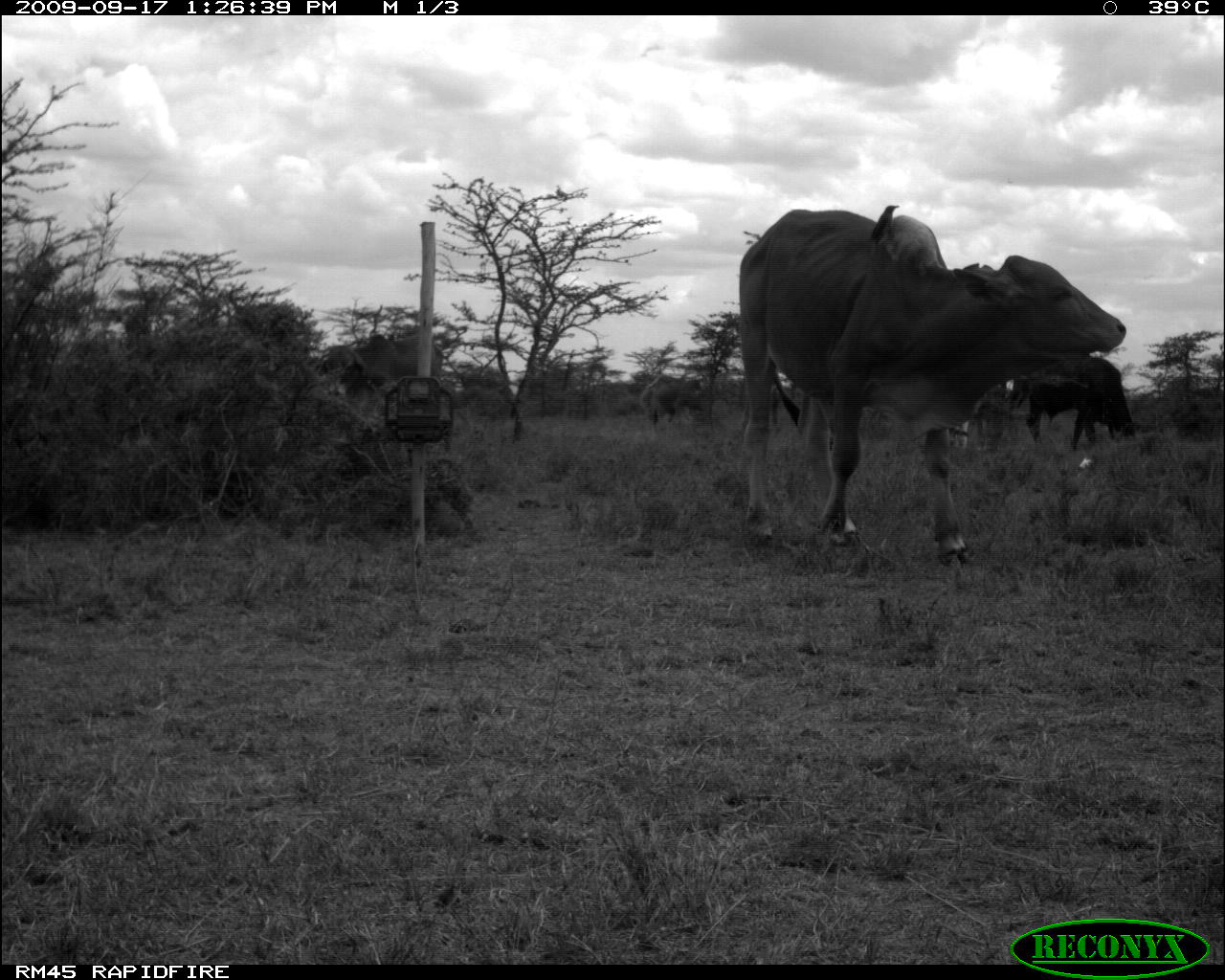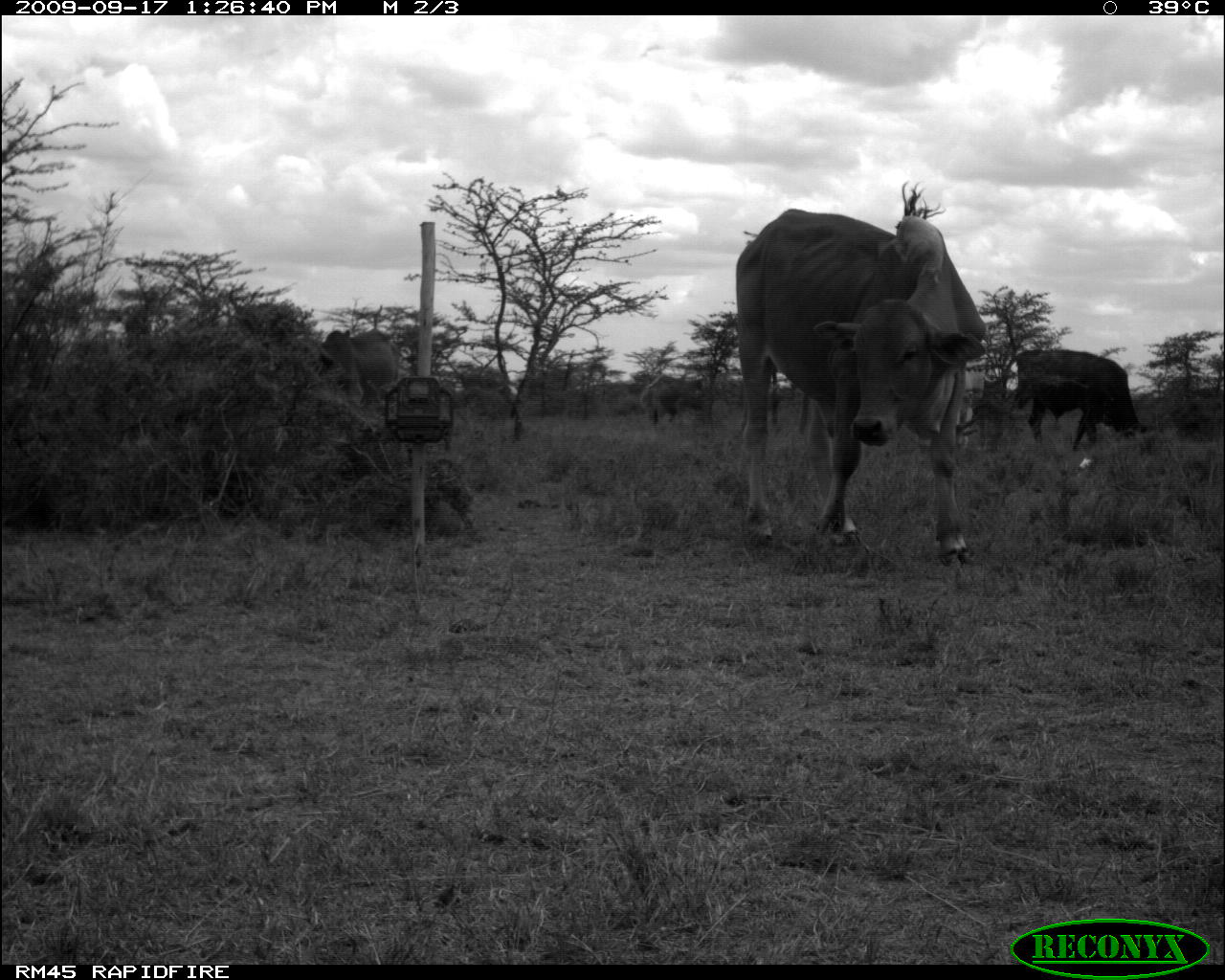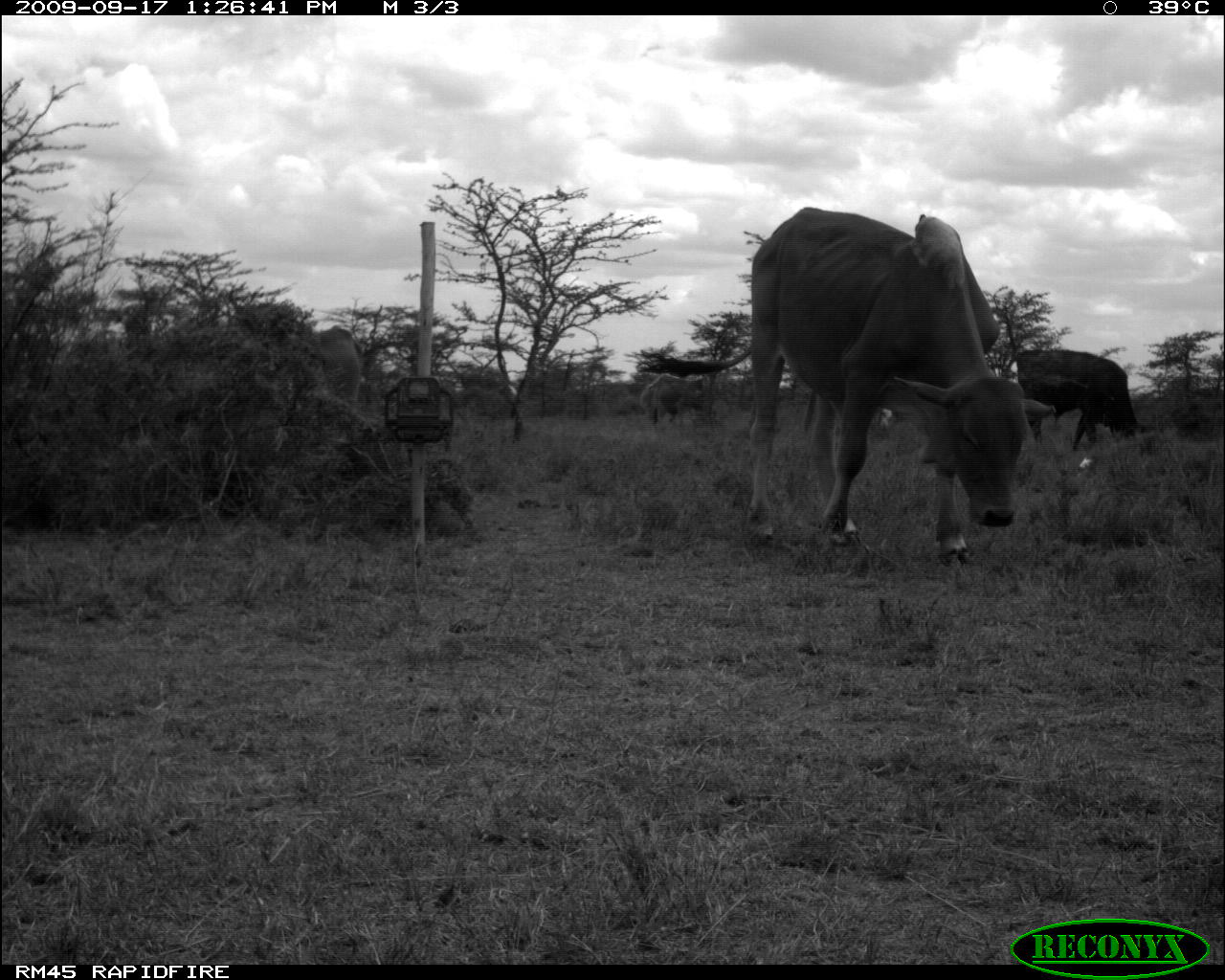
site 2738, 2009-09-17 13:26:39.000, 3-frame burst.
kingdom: Animalia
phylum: Chordata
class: Mammalia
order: Artiodactyla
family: Bovidae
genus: Bos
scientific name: Bos taurus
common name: domestic cattle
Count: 3.